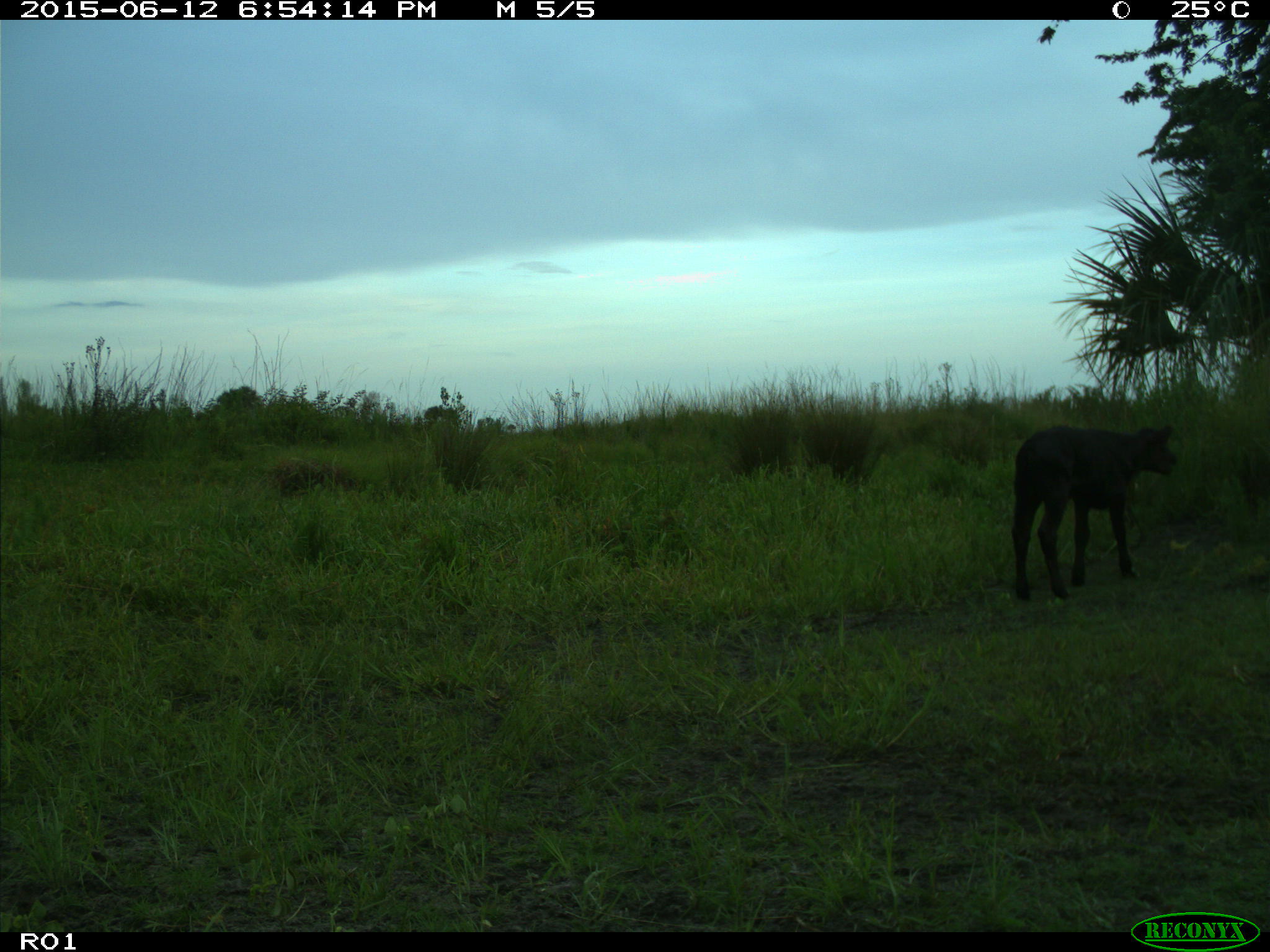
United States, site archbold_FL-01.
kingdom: Animalia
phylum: Chordata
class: Mammalia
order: Artiodactyla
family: Bovidae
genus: Bos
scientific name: Bos taurus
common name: domestic cow